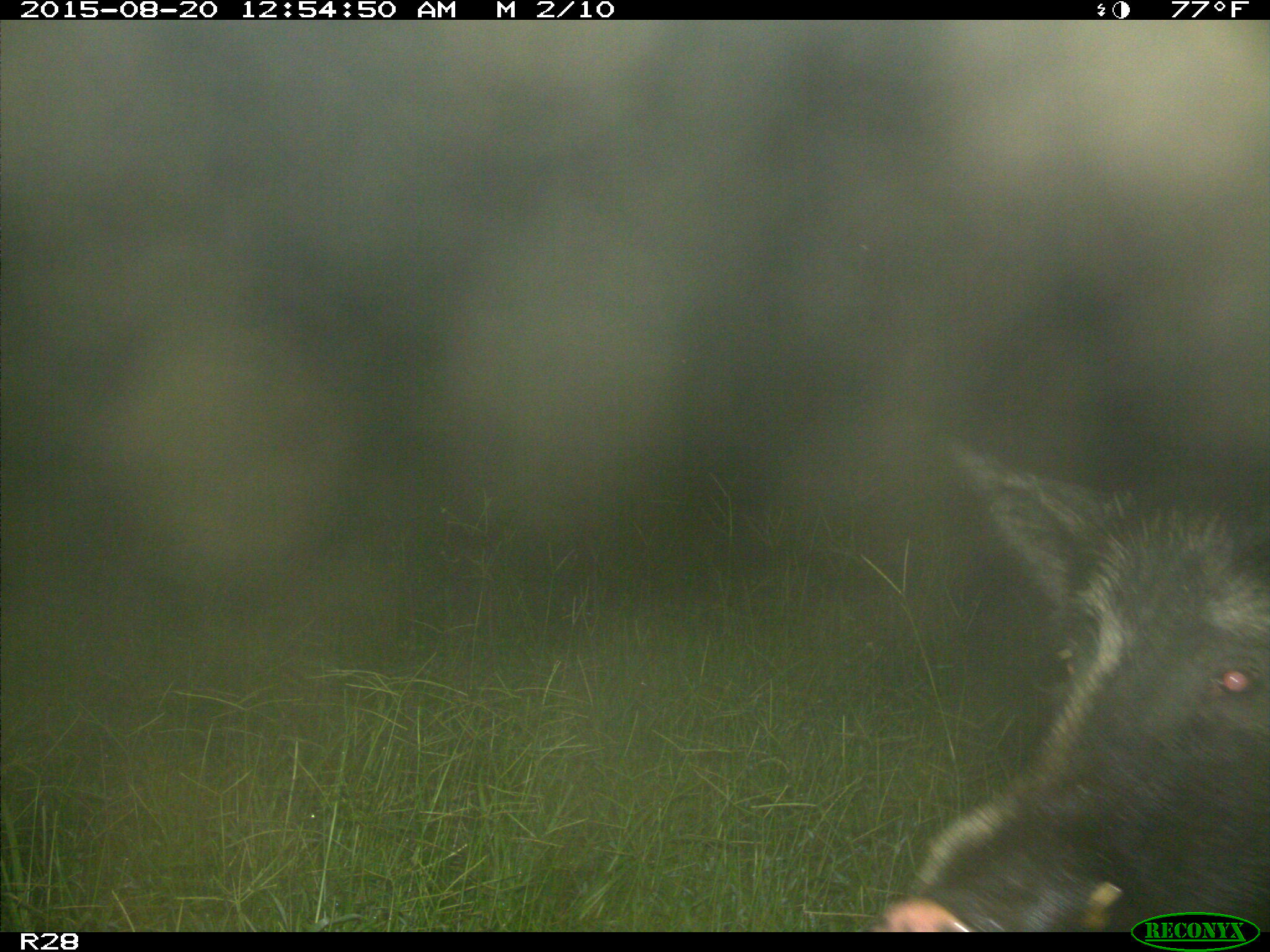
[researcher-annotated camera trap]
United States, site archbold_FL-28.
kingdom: Animalia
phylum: Chordata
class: Mammalia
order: Artiodactyla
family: Suidae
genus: Sus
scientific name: Sus scrofa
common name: wild boar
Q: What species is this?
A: Sus scrofa (wild boar).